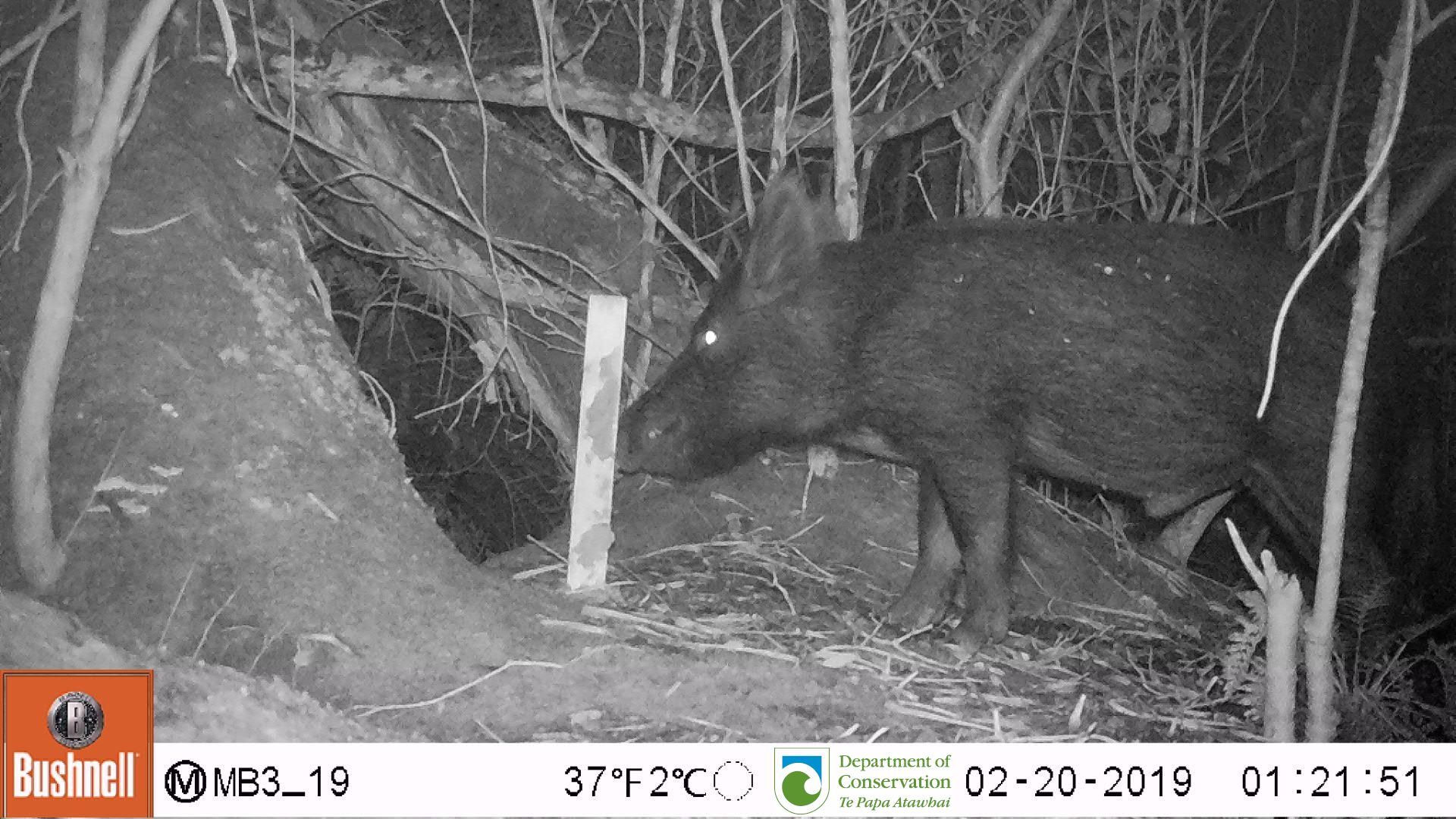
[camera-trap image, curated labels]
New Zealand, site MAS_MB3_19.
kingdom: Animalia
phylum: Chordata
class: Mammalia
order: Artiodactyla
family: Suidae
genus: Sus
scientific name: Sus scrofa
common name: pig